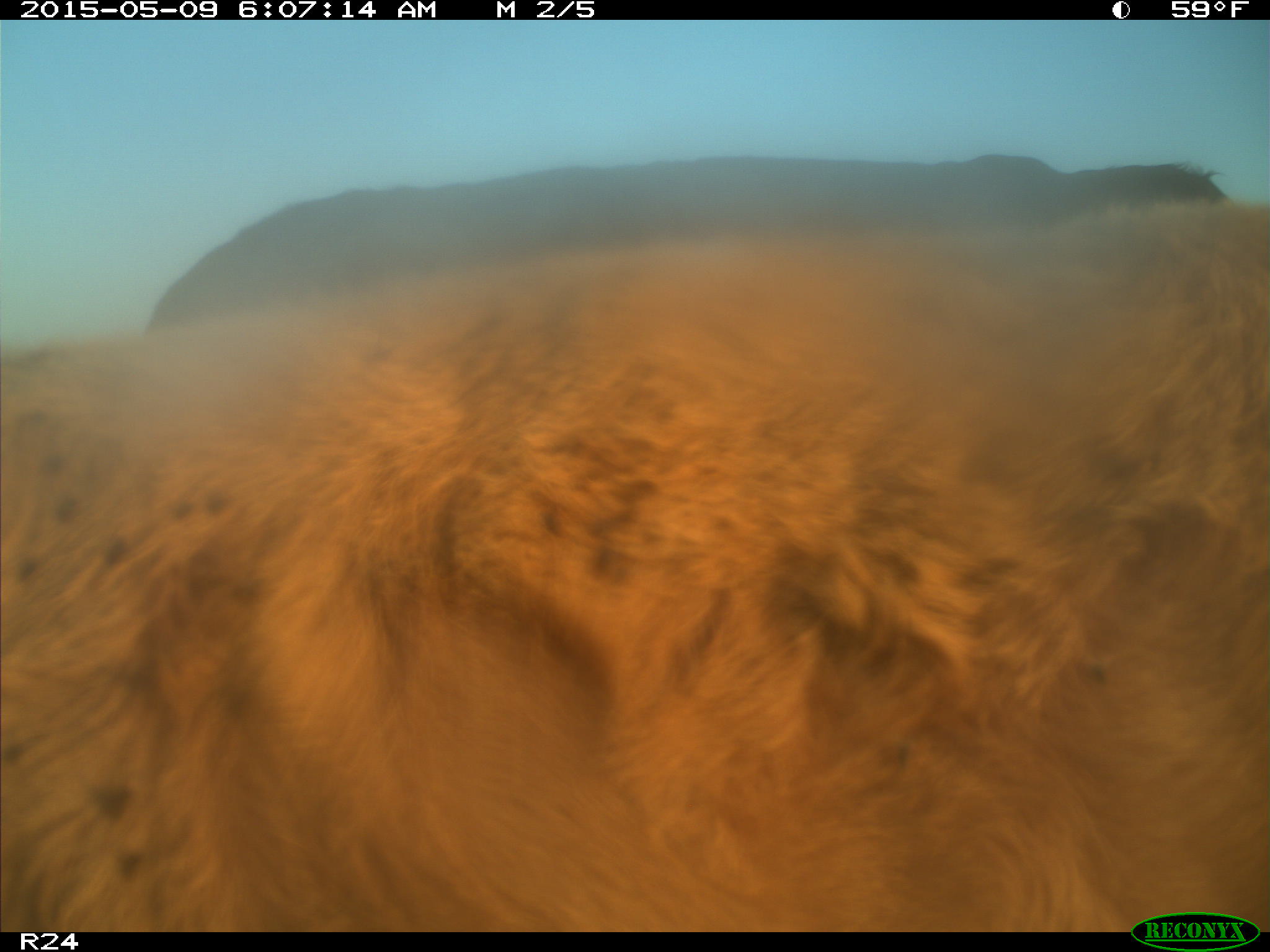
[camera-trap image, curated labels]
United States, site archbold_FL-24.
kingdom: Animalia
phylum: Chordata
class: Mammalia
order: Artiodactyla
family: Bovidae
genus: Bos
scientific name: Bos taurus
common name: domestic cow